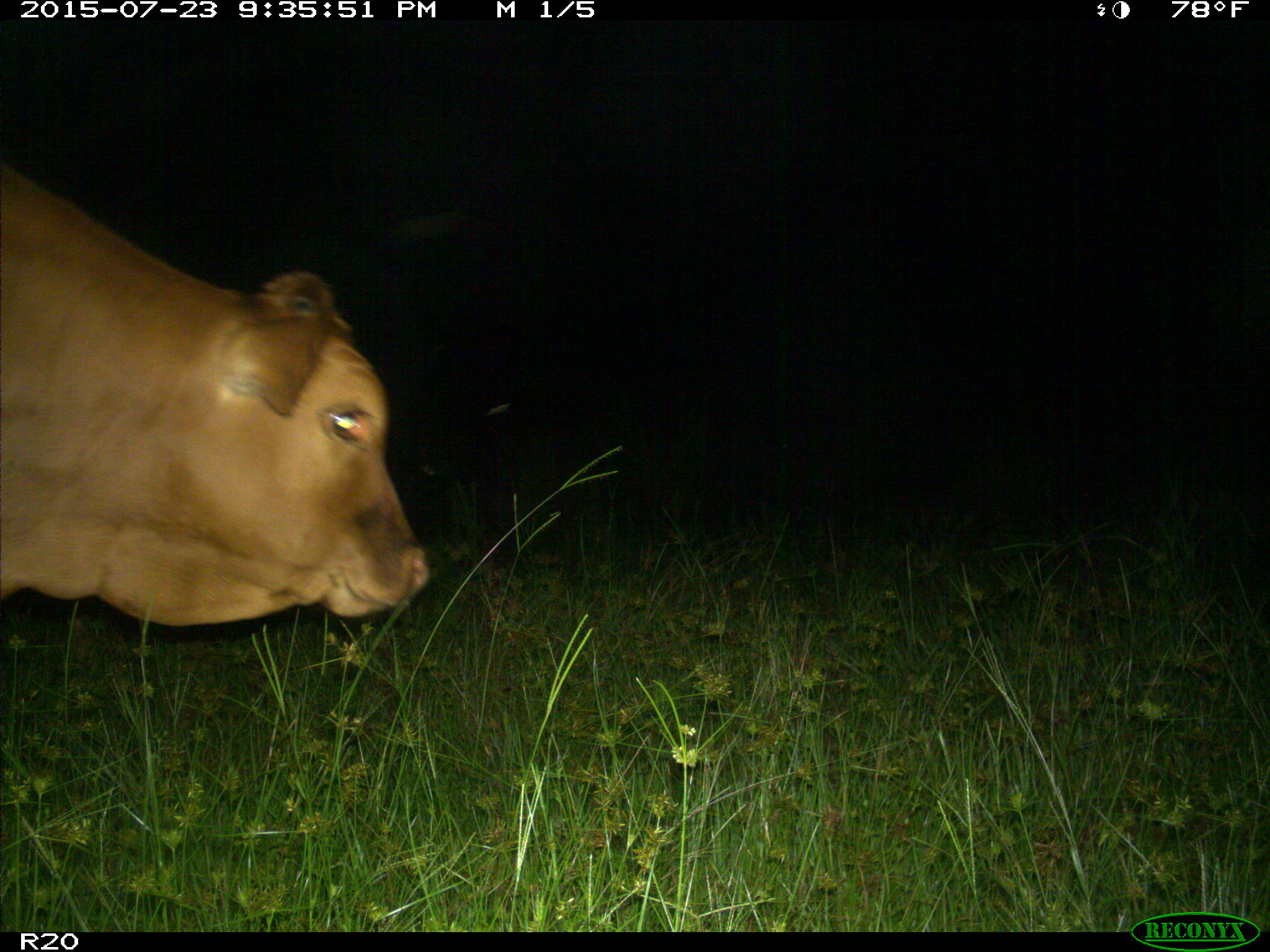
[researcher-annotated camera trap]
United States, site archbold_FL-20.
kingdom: Animalia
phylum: Chordata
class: Mammalia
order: Artiodactyla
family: Bovidae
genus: Bos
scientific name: Bos taurus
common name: domestic cow